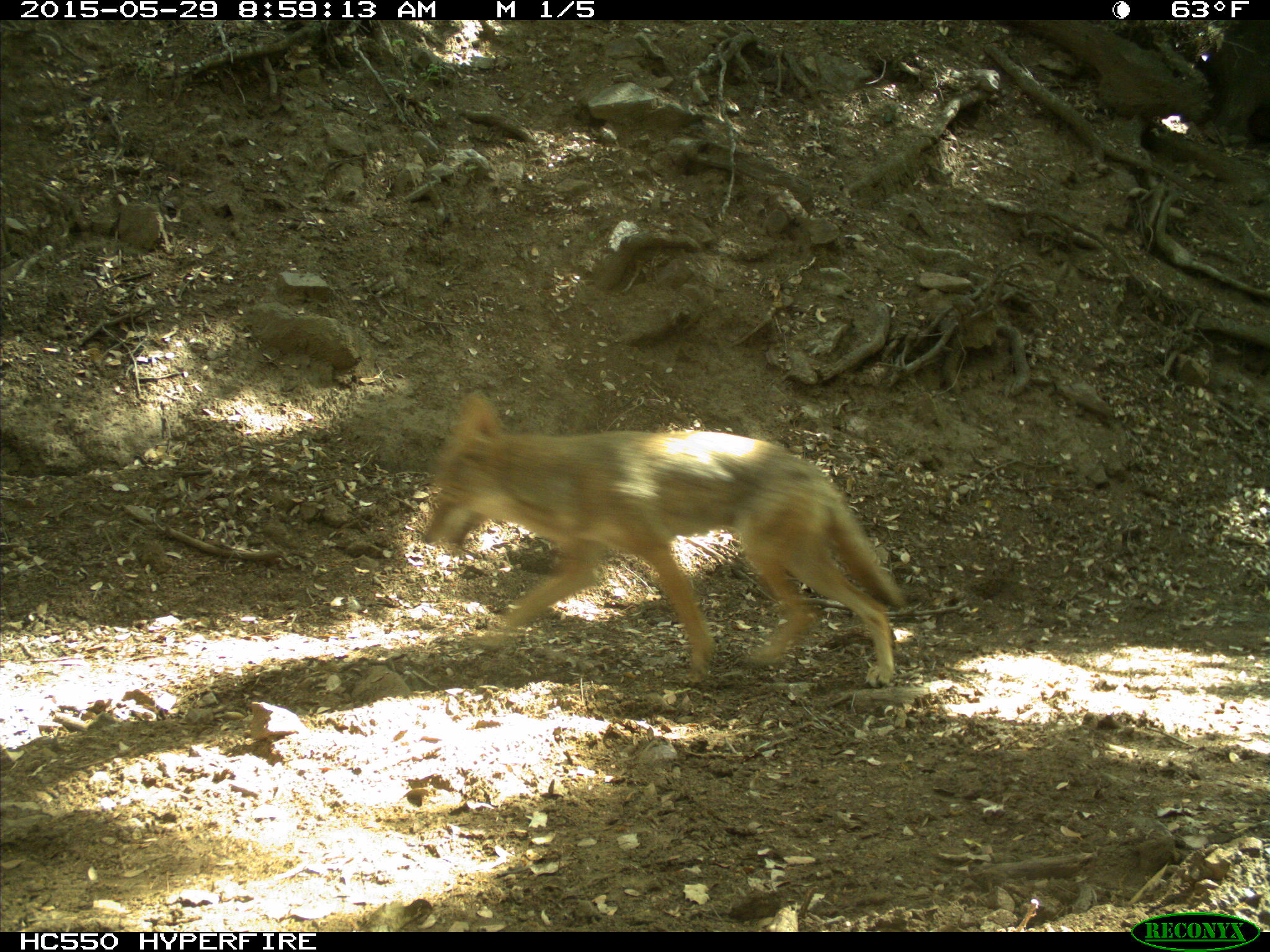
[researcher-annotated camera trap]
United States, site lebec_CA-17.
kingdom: Animalia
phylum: Chordata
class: Mammalia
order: Carnivora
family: Canidae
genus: Canis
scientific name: Canis latrans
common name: coyote